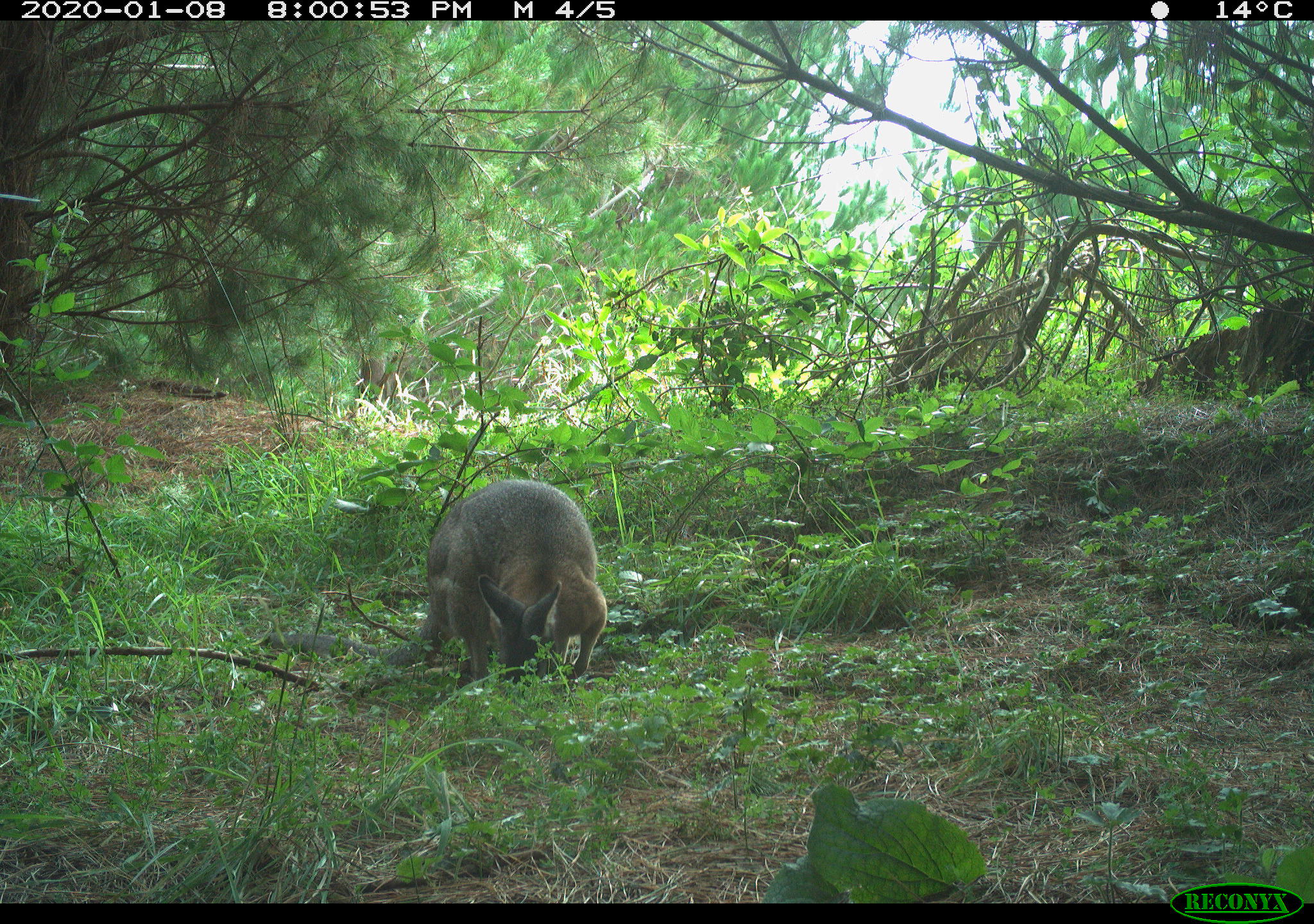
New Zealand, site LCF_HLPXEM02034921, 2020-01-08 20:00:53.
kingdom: Animalia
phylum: Chordata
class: Mammalia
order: Diprotodontia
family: Macropodidae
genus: Notamacropus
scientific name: Notamacropus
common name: wallaby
Wallaby (Notamacropus).